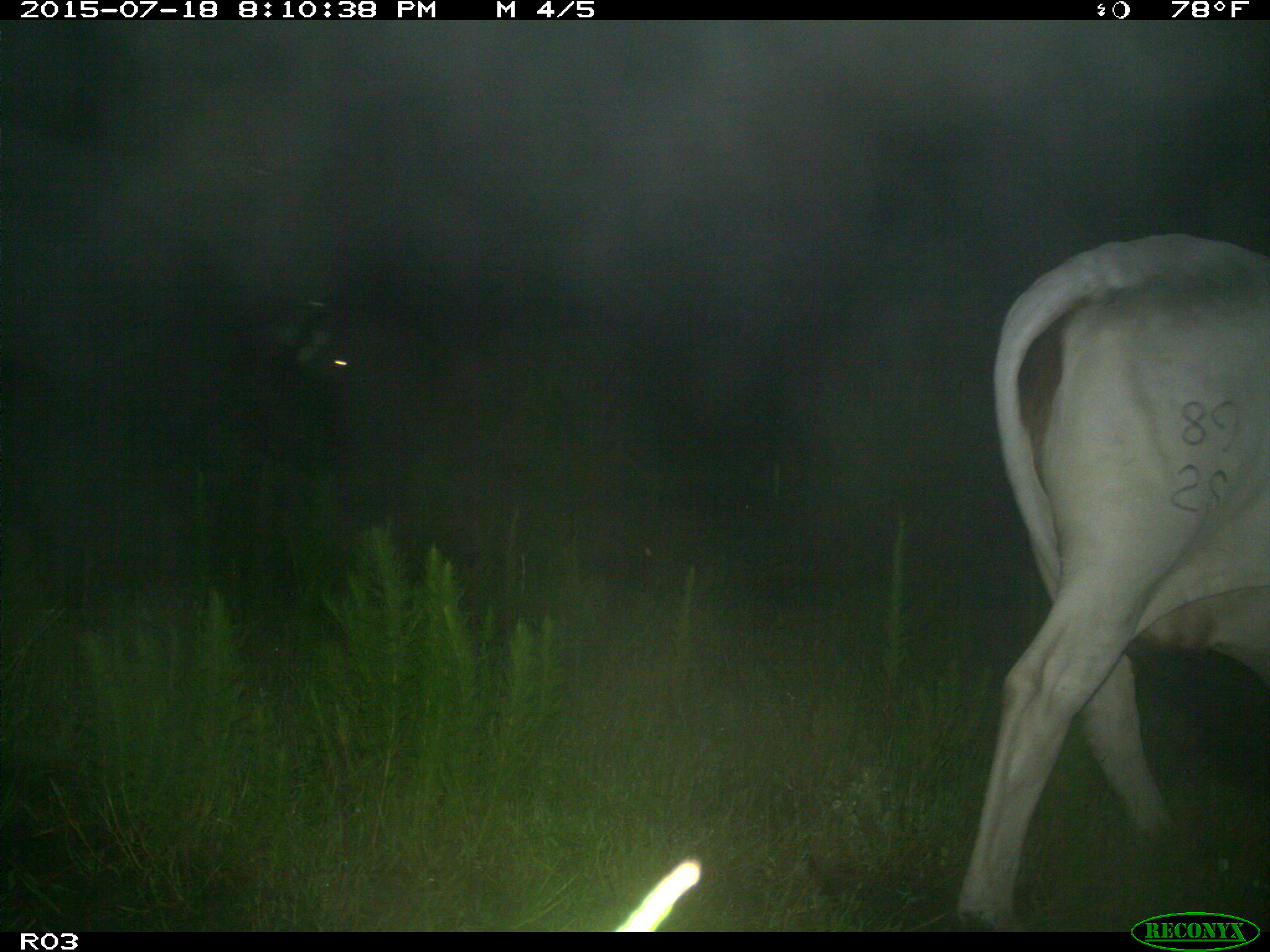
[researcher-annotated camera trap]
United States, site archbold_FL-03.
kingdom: Animalia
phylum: Chordata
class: Mammalia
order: Artiodactyla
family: Bovidae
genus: Bos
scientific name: Bos taurus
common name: domestic cow